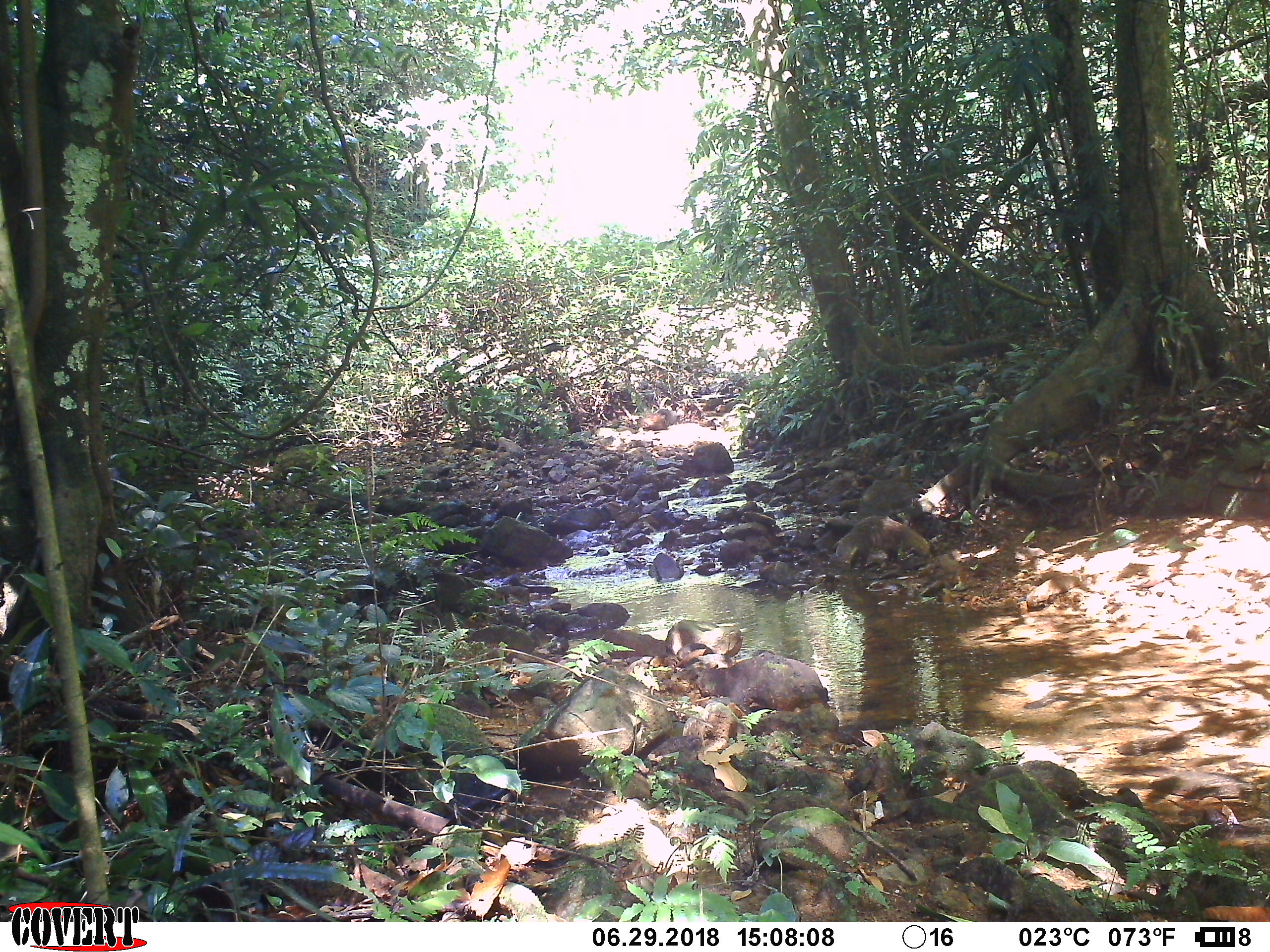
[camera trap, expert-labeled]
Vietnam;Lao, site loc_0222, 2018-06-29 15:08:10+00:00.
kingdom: Animalia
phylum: Chordata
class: Mammalia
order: Carnivora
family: Herpestidae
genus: Urva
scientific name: Urva urva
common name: crab-eating mongoose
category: crab eating mongoose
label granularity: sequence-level